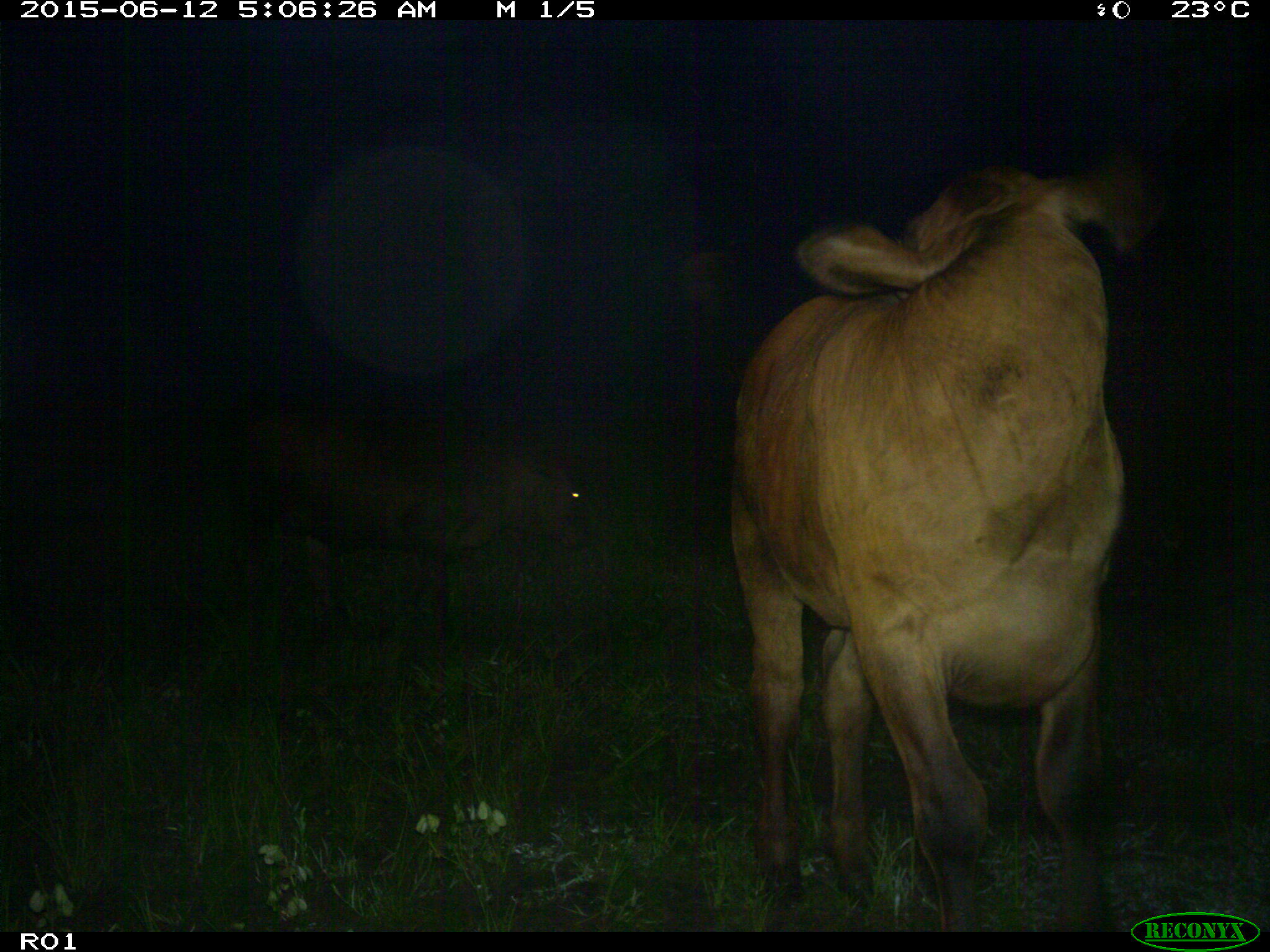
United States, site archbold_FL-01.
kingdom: Animalia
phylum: Chordata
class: Mammalia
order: Artiodactyla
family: Bovidae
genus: Bos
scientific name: Bos taurus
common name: domestic cow